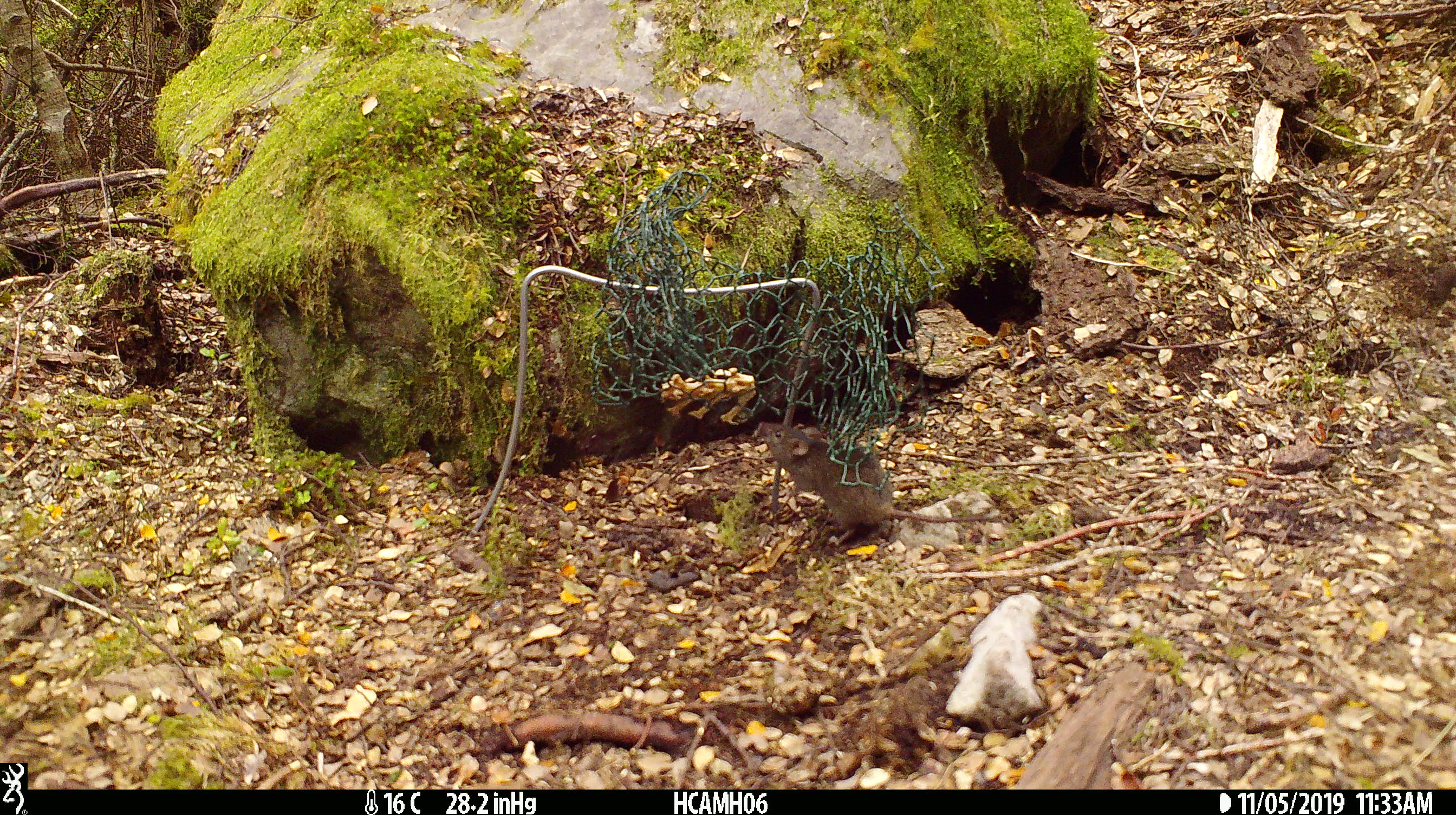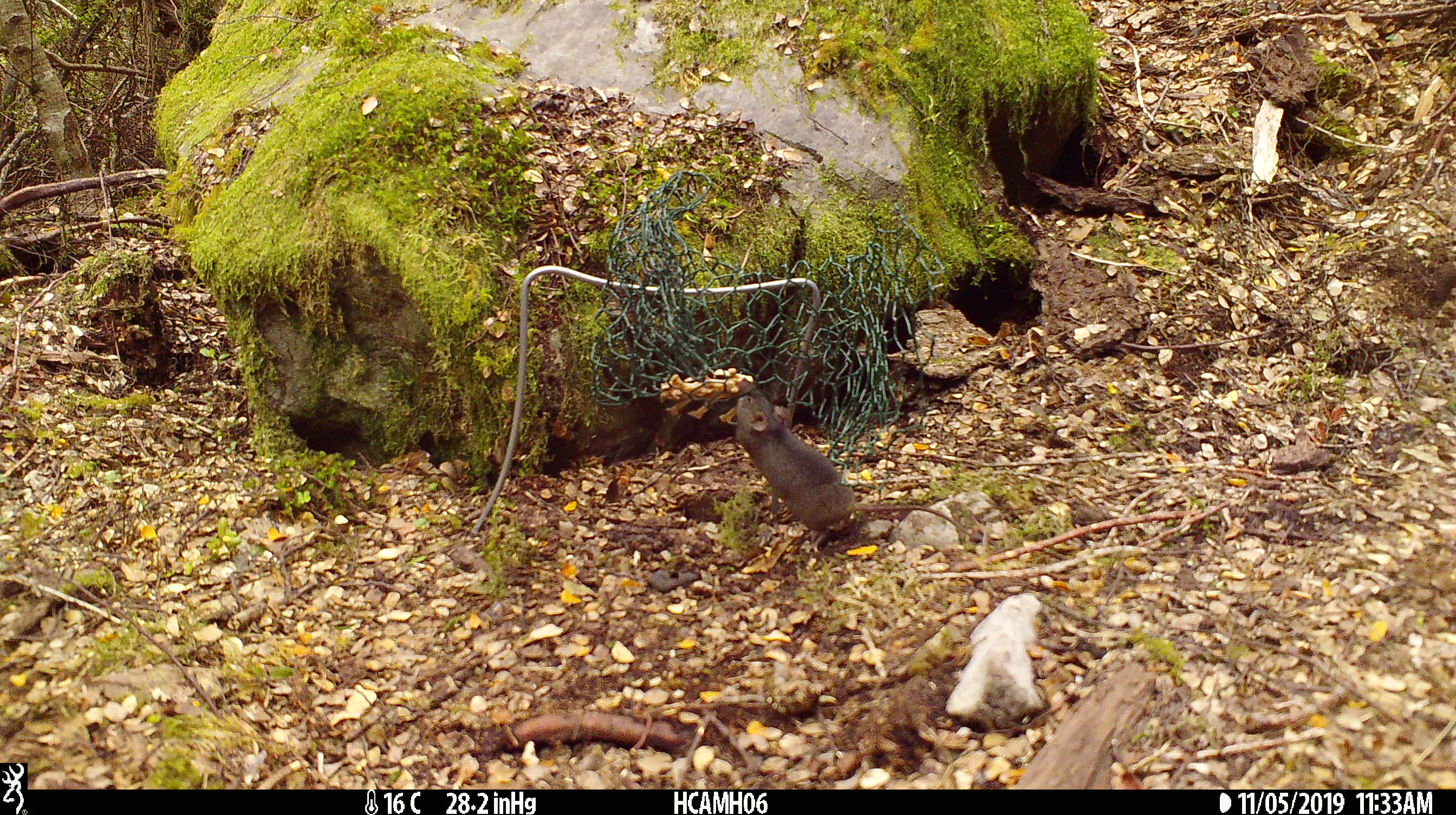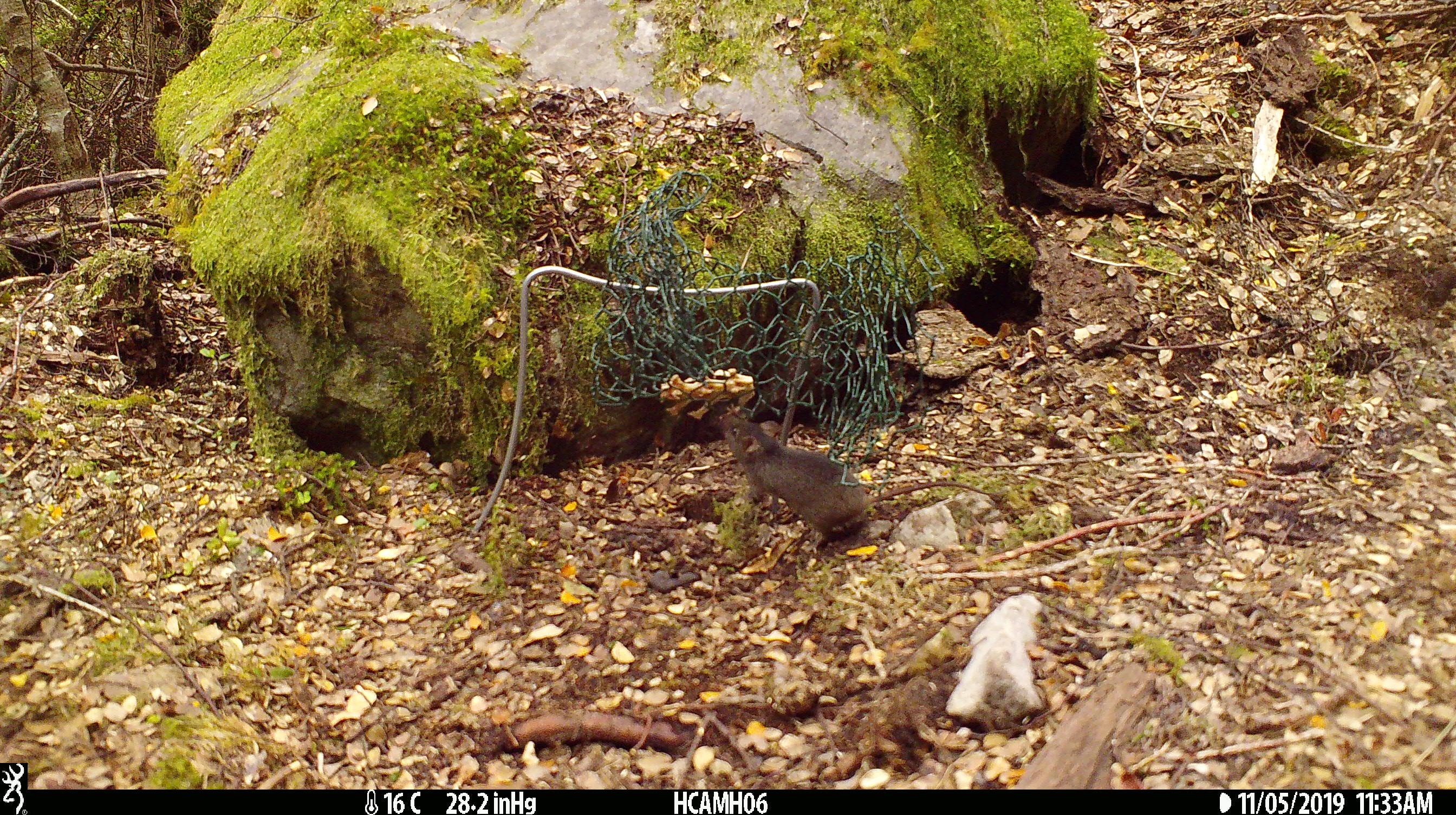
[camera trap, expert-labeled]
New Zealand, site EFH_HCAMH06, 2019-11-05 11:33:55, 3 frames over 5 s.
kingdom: Animalia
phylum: Chordata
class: Mammalia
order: Rodentia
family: Muridae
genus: Mus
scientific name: Mus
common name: mouse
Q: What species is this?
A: Mouse (Mus).